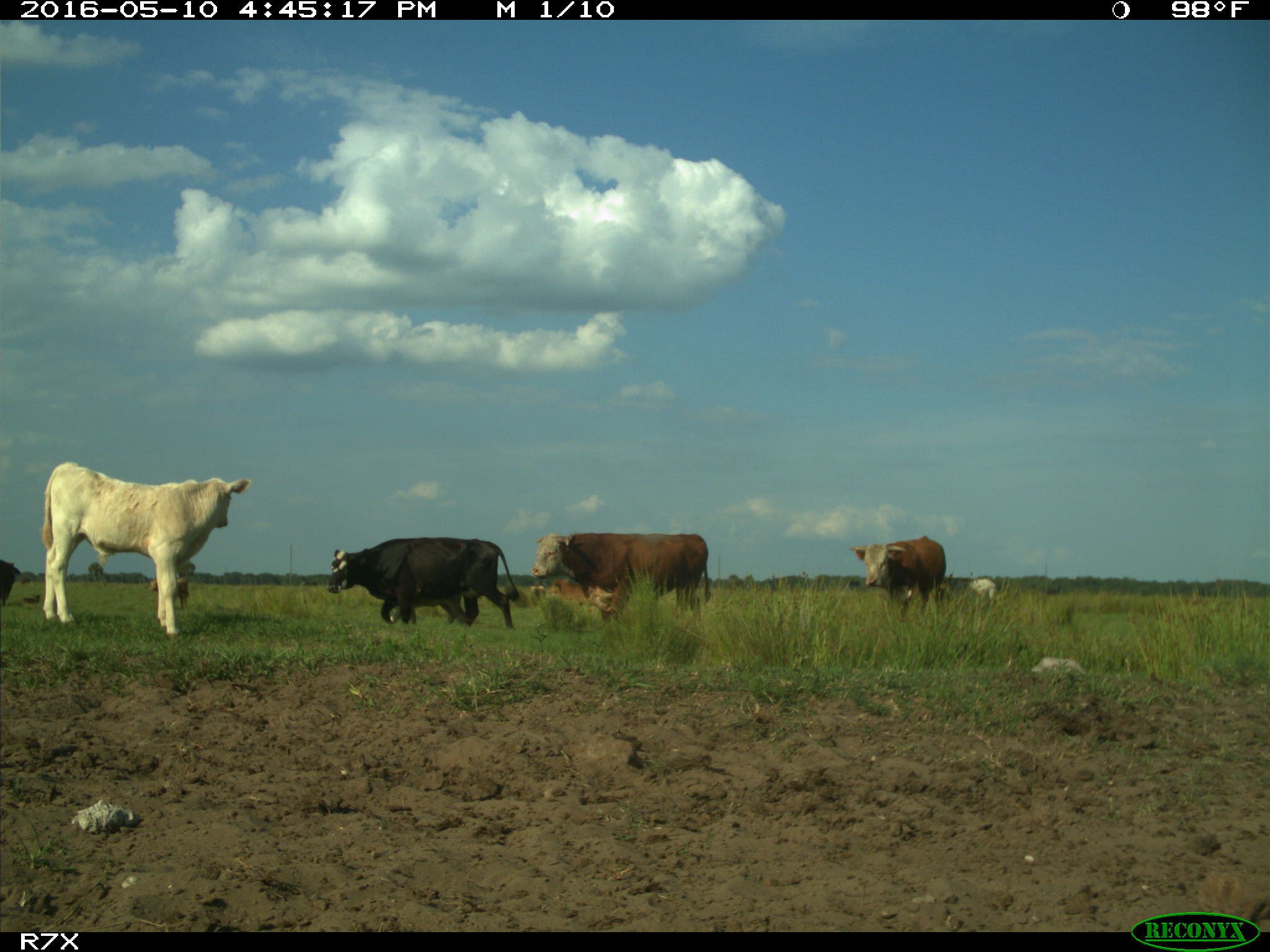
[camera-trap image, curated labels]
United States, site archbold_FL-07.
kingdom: Animalia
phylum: Chordata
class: Mammalia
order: Artiodactyla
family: Bovidae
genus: Bos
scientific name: Bos taurus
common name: domestic cow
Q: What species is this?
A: Bos taurus (domestic cow).